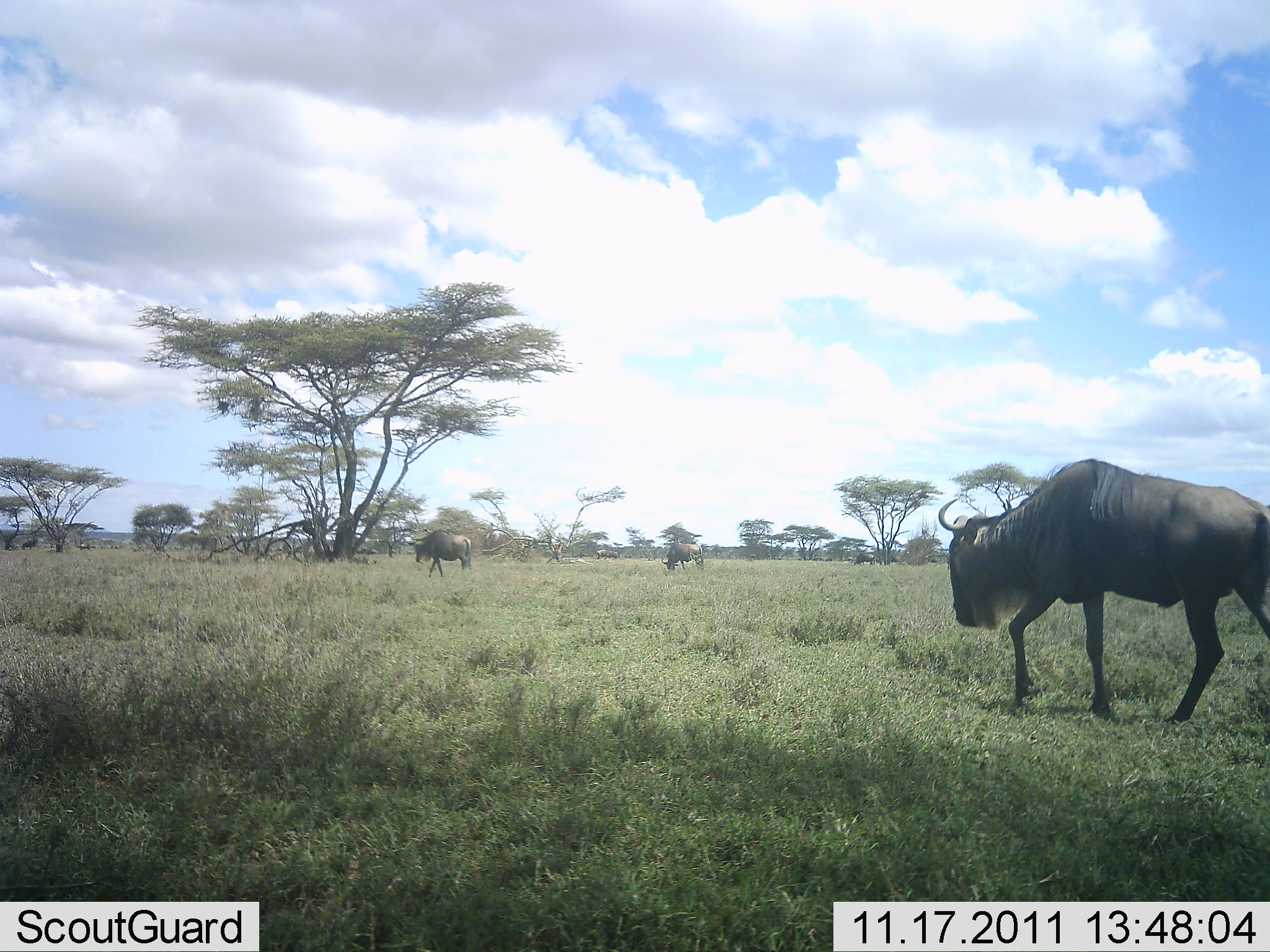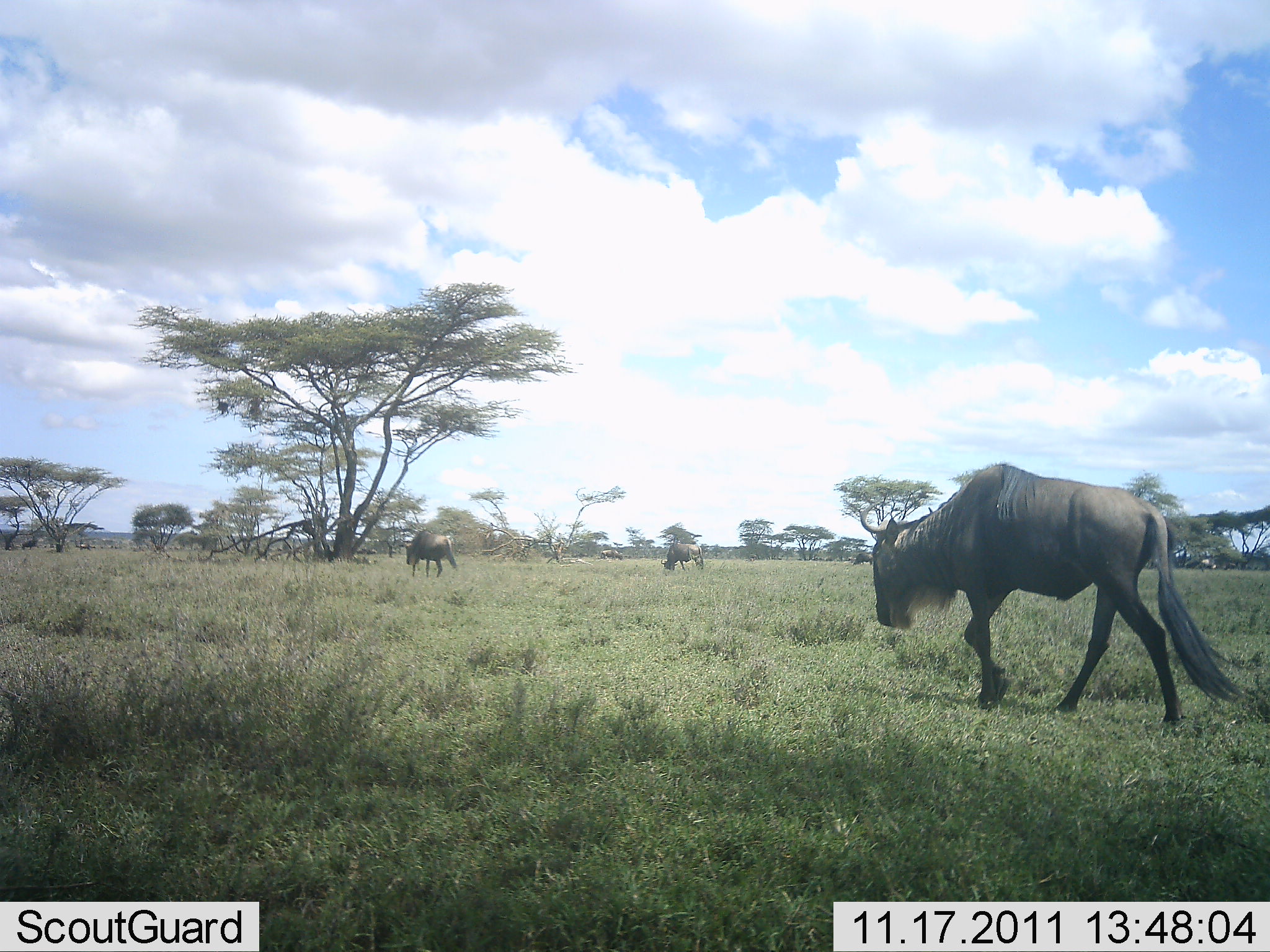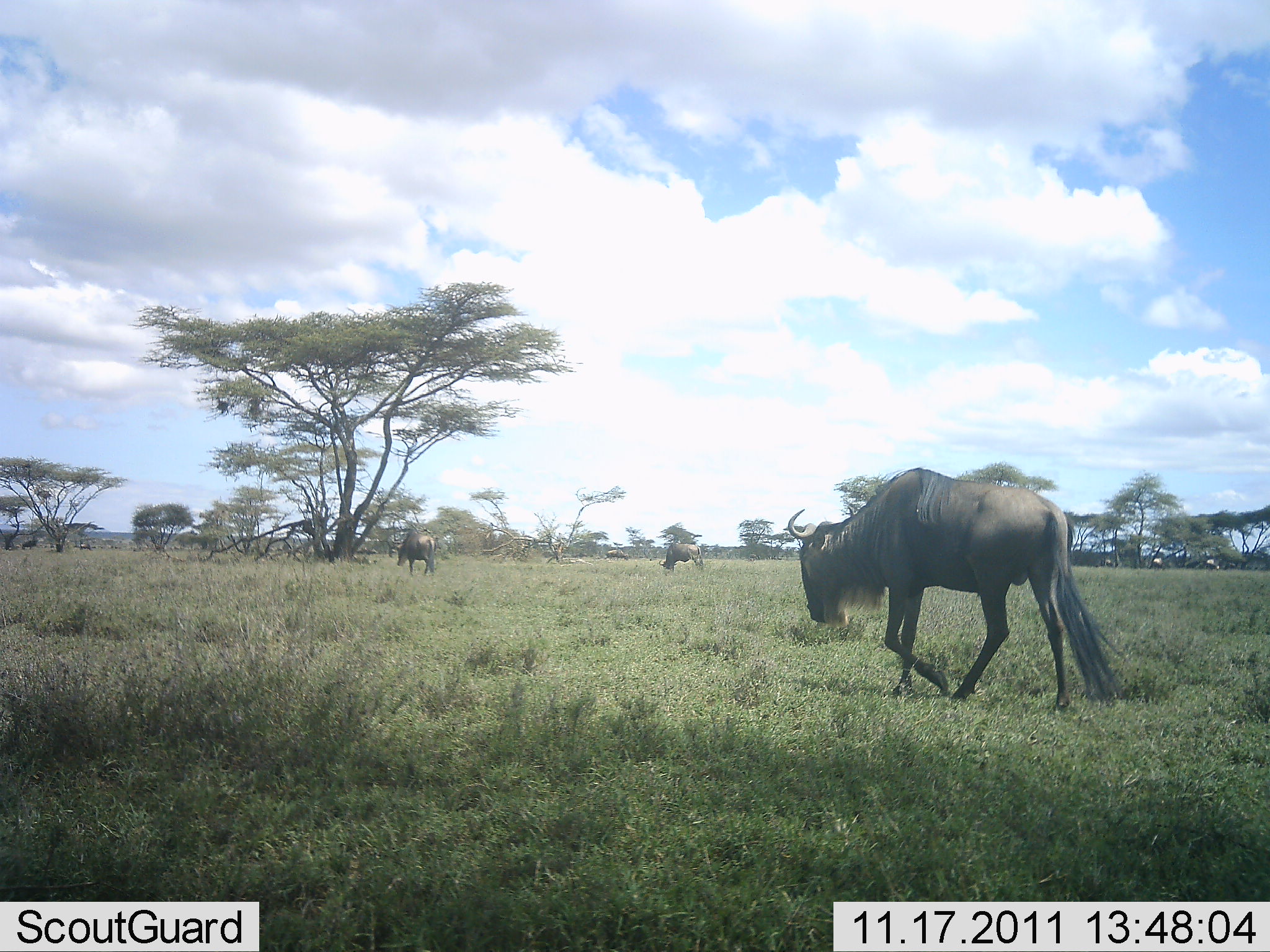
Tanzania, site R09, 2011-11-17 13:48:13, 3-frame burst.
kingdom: Animalia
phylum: Chordata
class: Mammalia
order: Artiodactyla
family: Bovidae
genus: Connochaetes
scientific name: Connochaetes taurinus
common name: blue wildebeest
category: wildebeest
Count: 3.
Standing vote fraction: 31%.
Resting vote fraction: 0%.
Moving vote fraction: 100%.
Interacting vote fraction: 0%.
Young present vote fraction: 0%.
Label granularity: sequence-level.